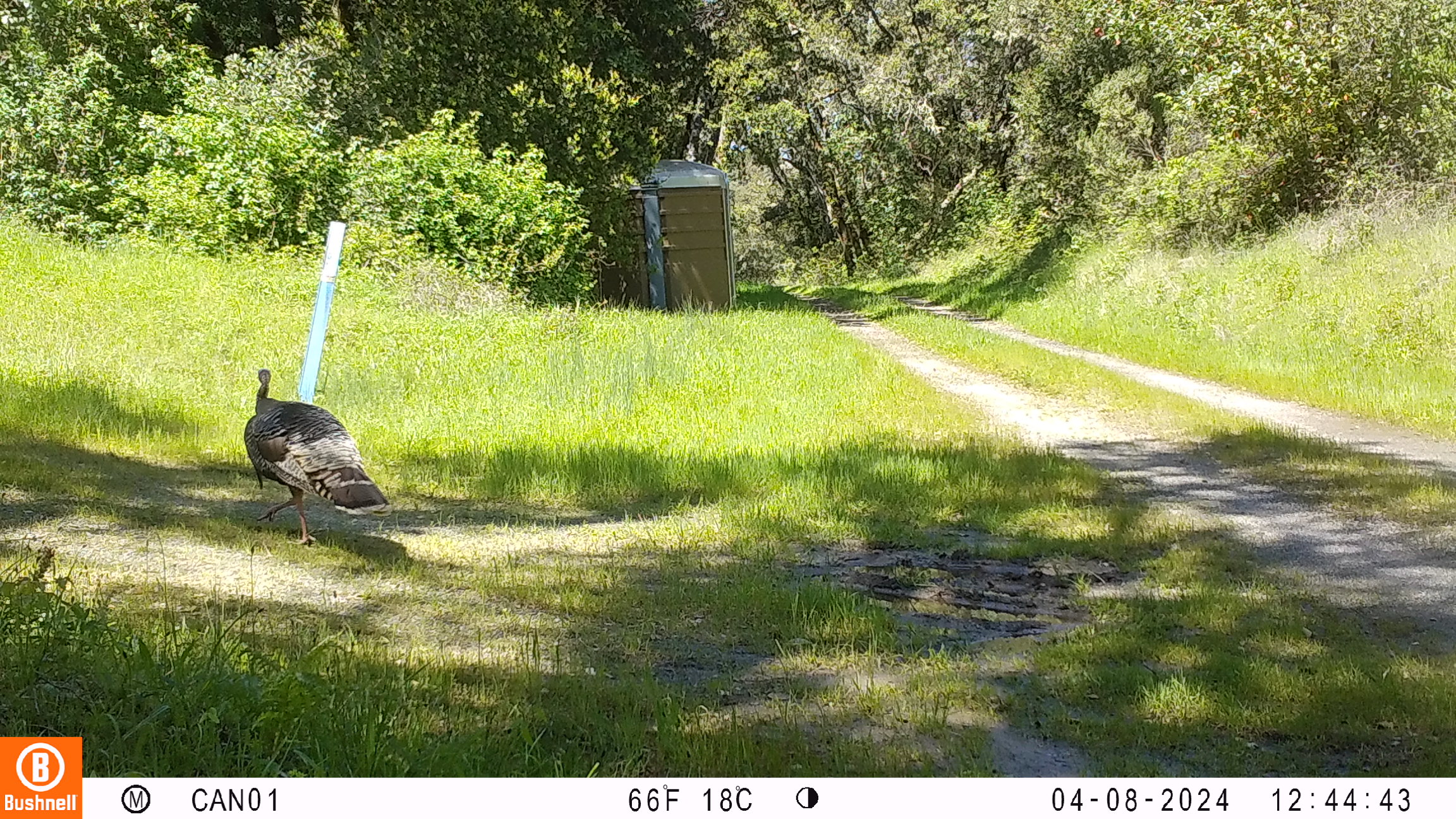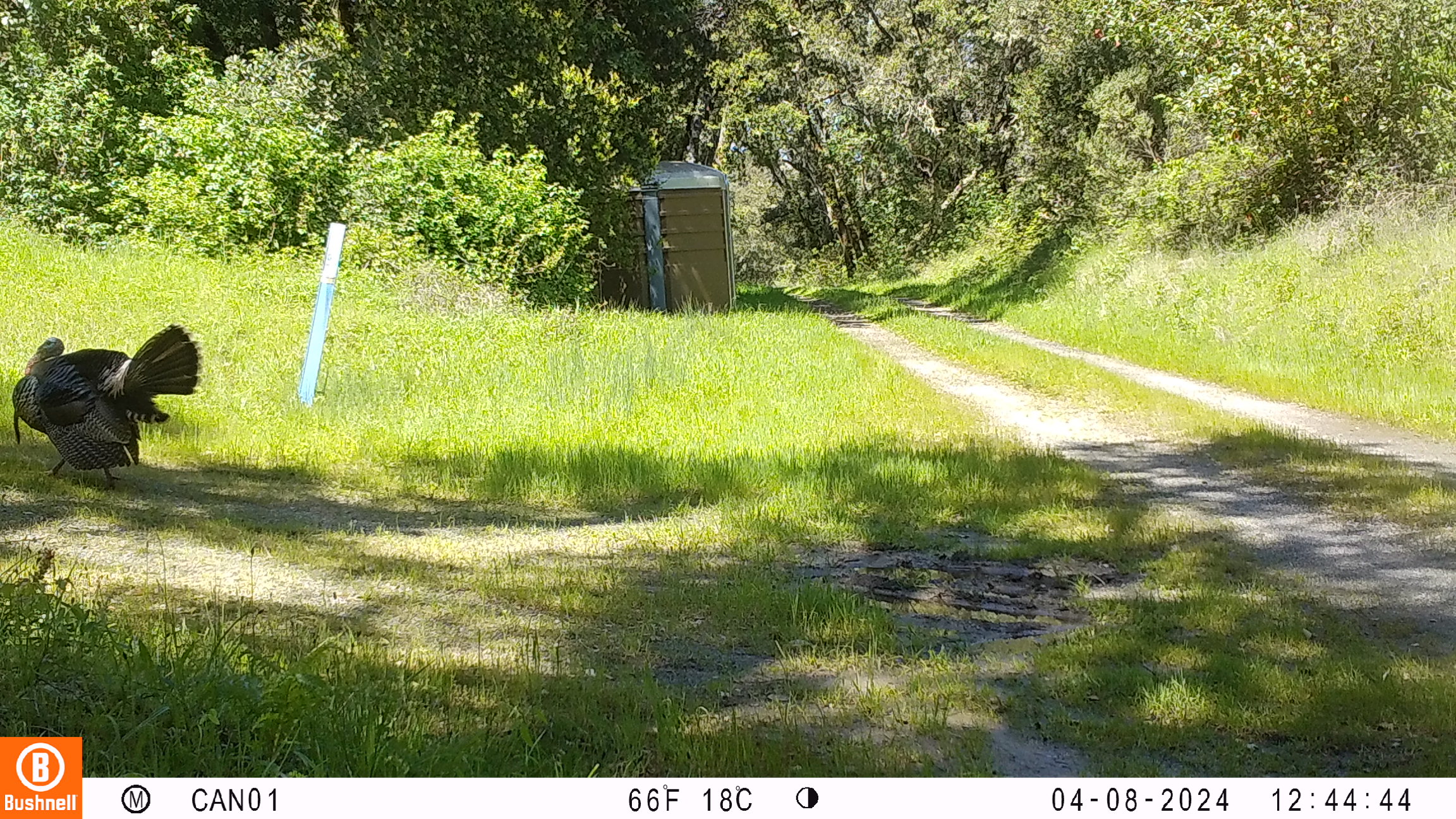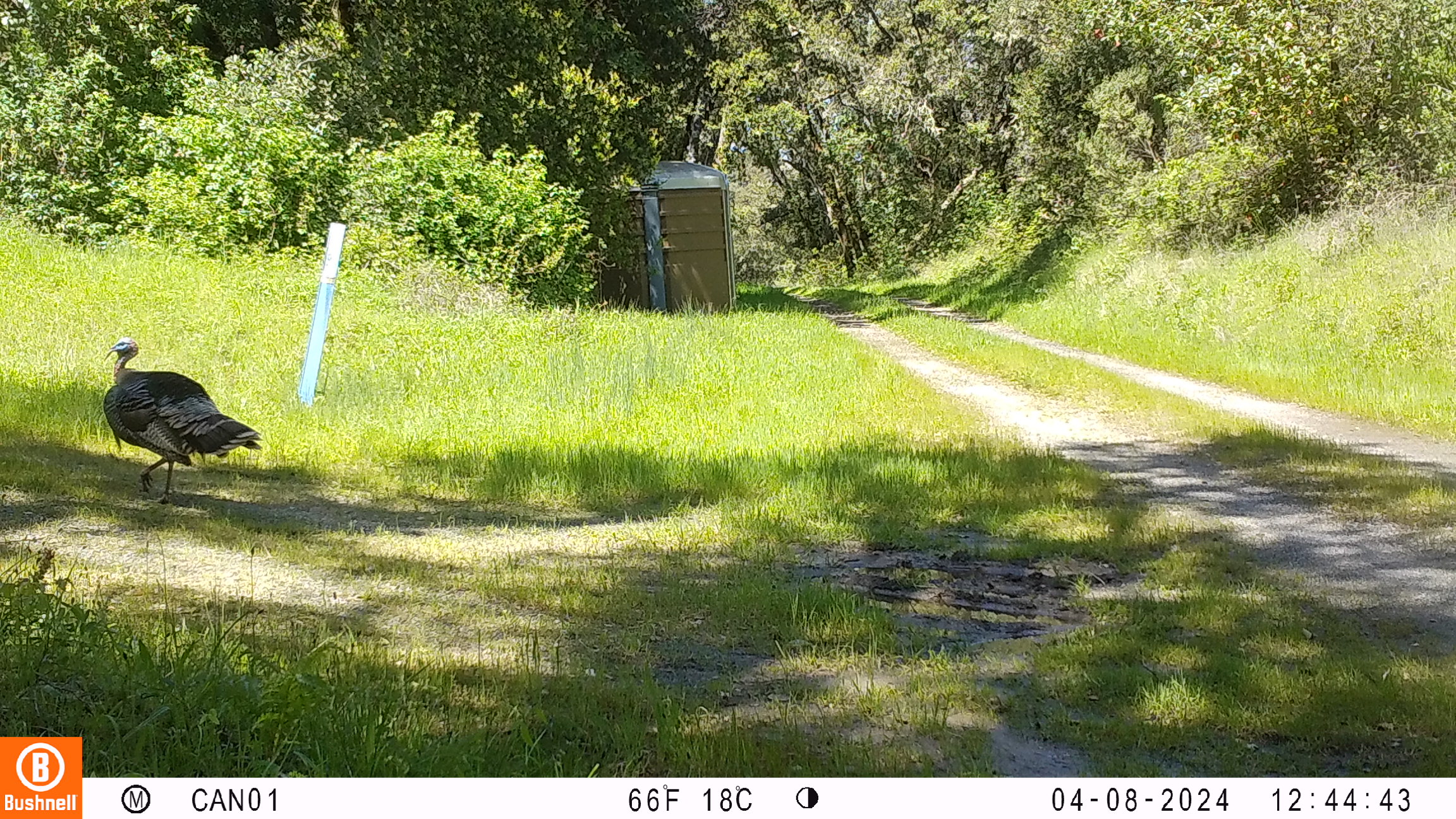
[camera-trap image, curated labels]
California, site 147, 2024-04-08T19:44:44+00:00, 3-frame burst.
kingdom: Animalia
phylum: Chordata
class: Aves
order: Galliformes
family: Phasianidae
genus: Meleagris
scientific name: Meleagris gallopavo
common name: turkey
Turkey (Meleagris gallopavo).